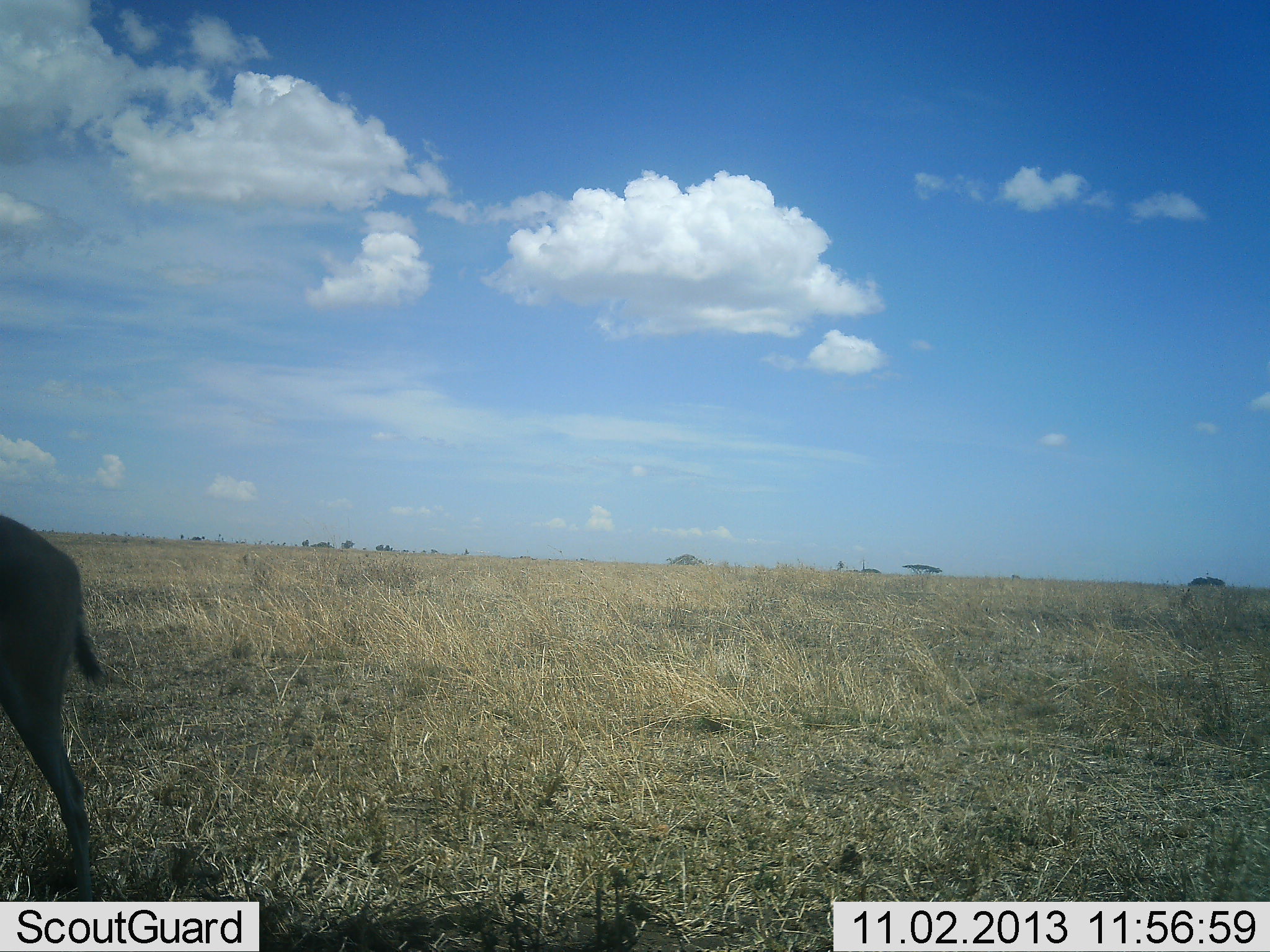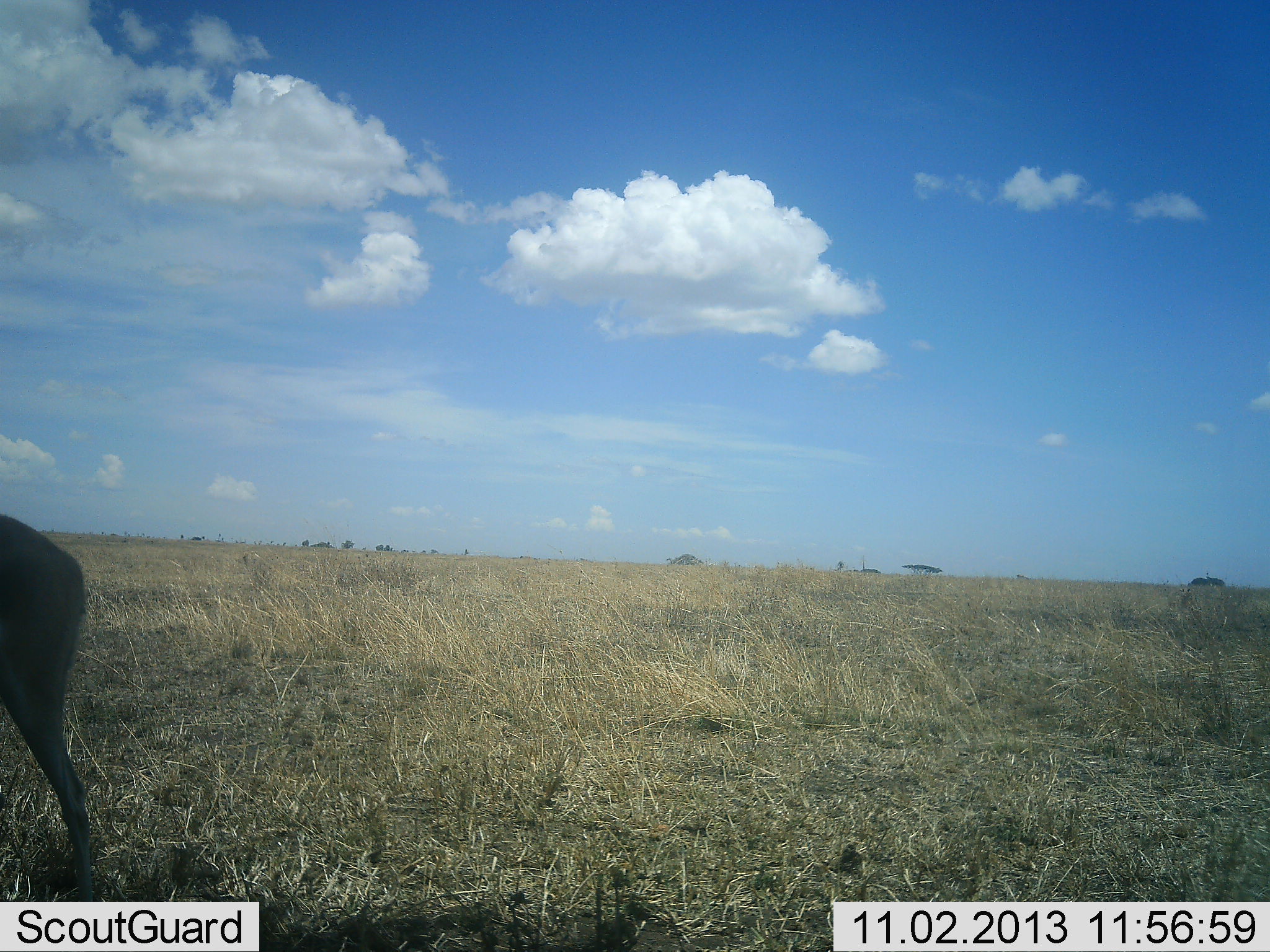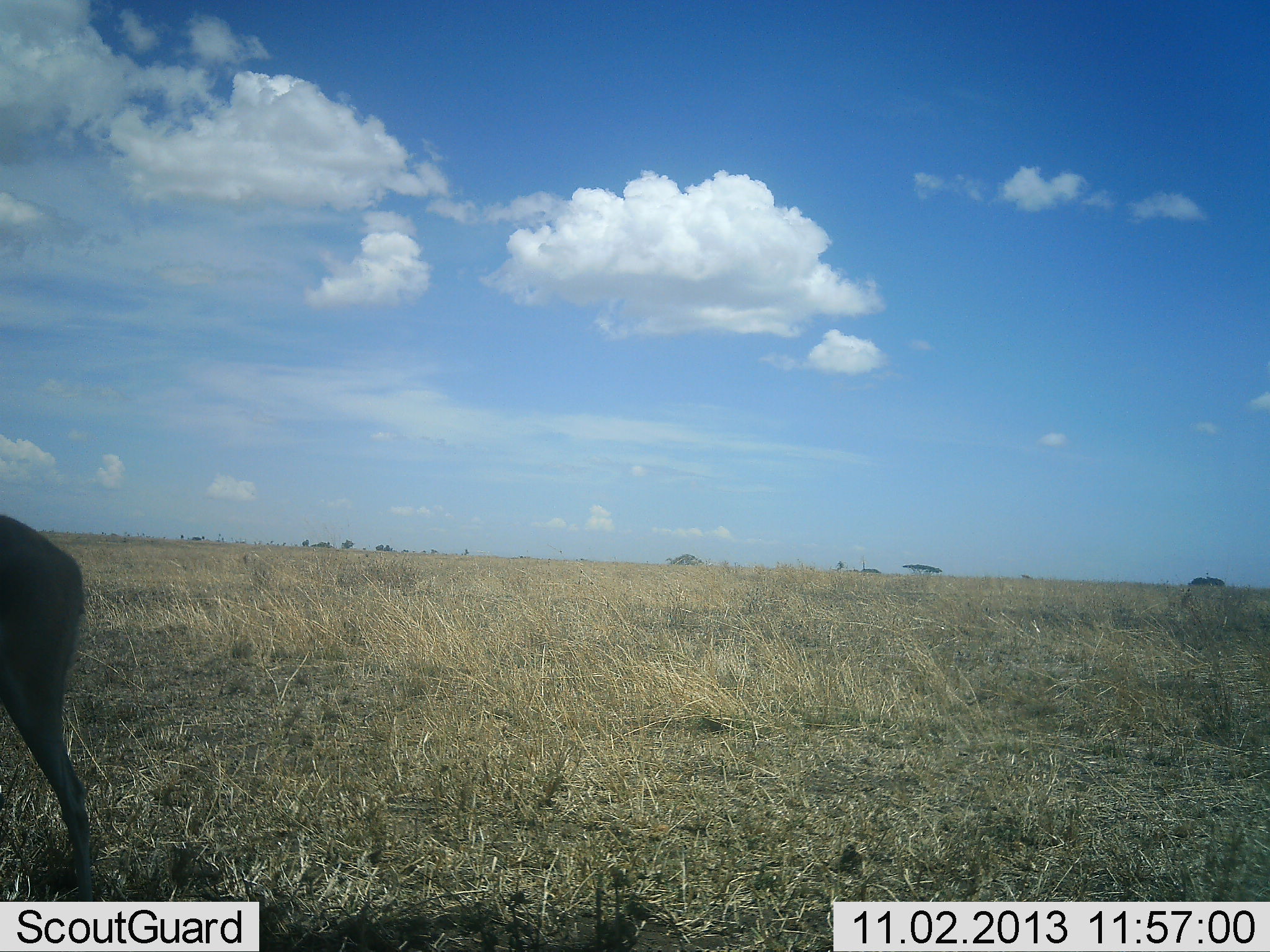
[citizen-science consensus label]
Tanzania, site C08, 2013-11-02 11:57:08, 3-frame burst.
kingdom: Animalia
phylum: Chordata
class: Mammalia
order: Artiodactyla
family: Bovidae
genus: Connochaetes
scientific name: Connochaetes taurinus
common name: blue wildebeest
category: wildebeest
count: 1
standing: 100%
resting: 0%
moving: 0%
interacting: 0%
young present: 0%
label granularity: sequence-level